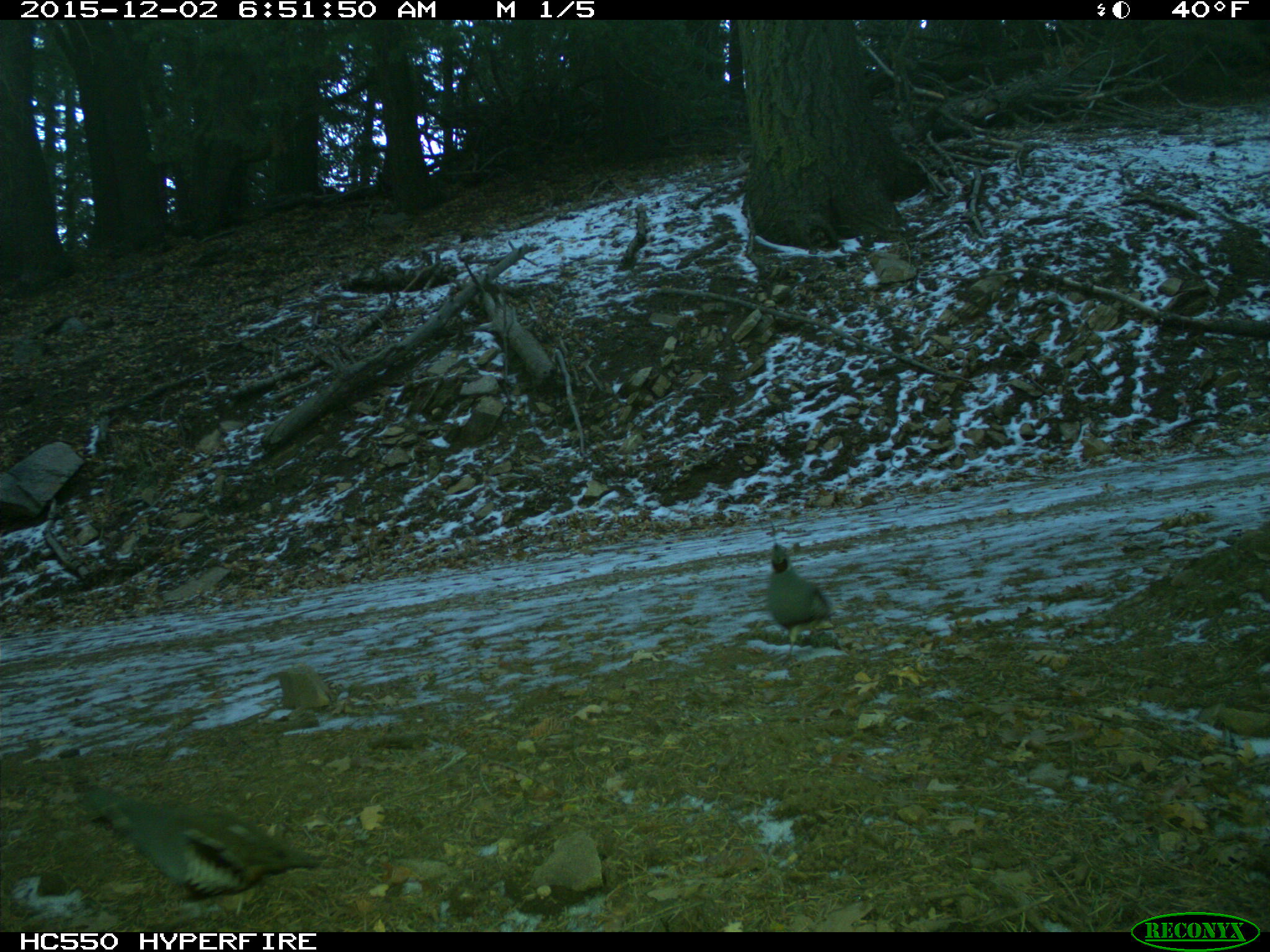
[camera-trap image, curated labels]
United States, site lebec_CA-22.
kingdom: Animalia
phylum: Chordata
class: Aves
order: Galliformes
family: Odontophoridae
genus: Callipepla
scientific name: Callipepla californica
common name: california quail